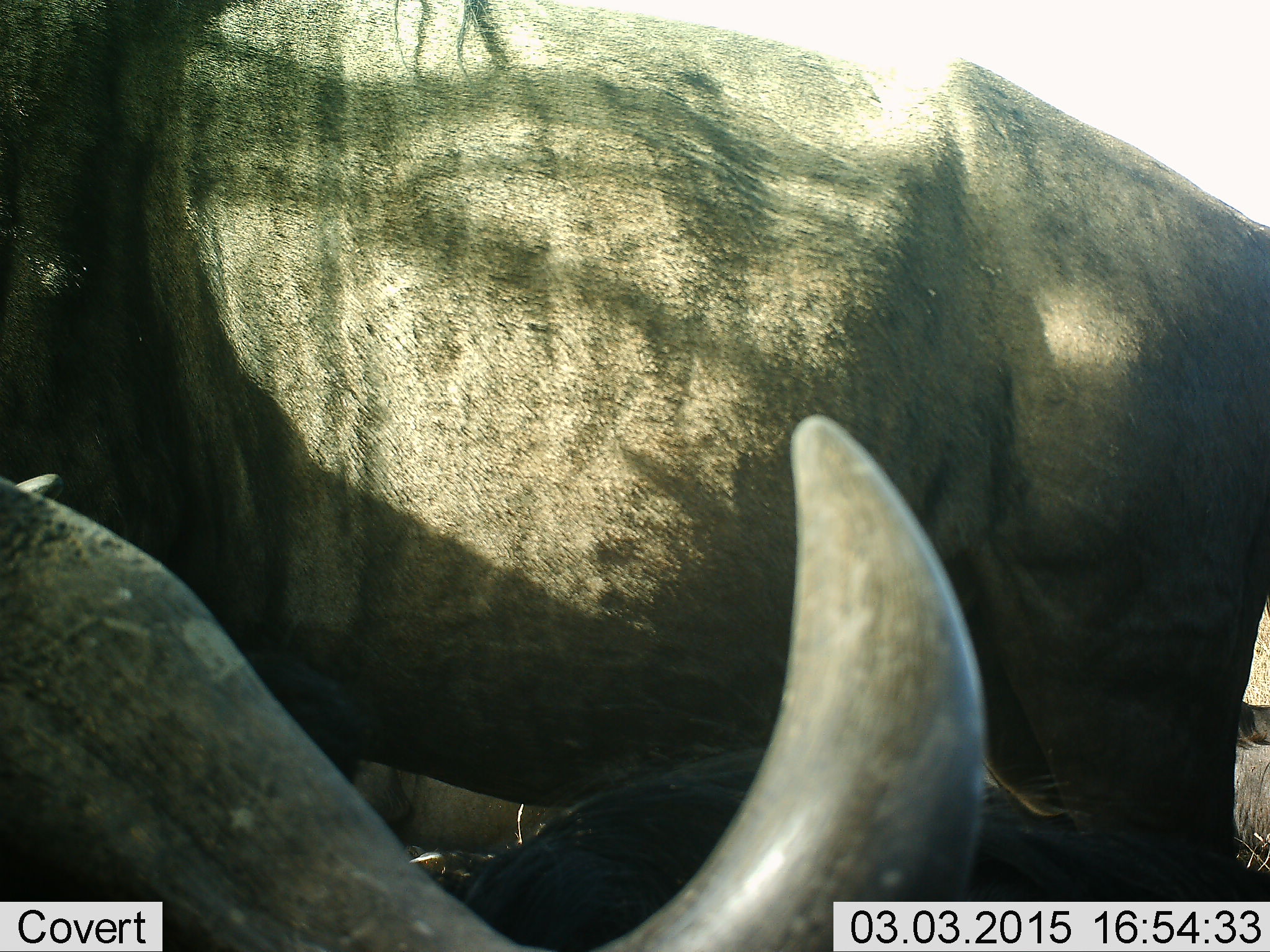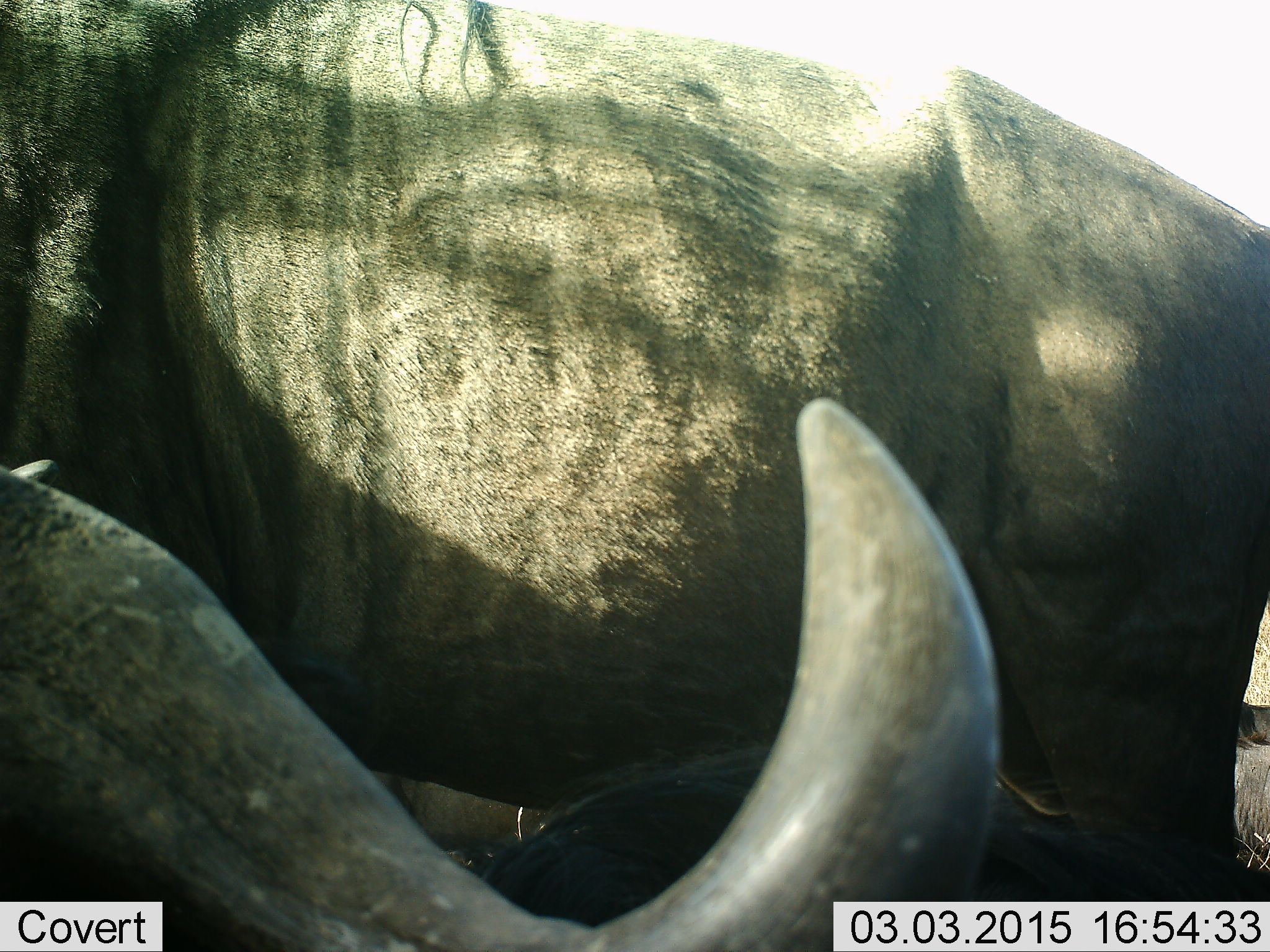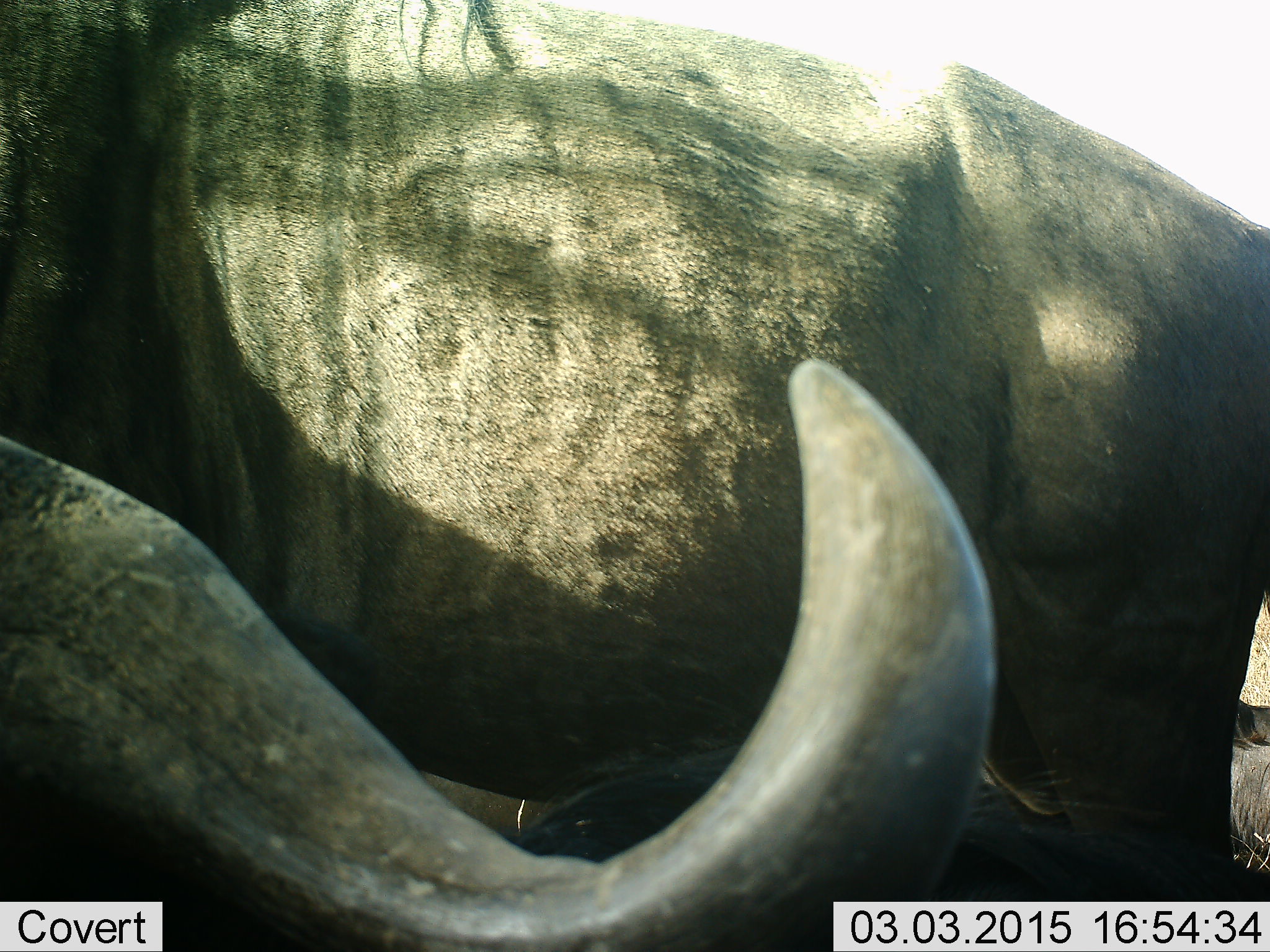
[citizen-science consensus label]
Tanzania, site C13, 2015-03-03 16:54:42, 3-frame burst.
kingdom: Animalia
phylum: Chordata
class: Mammalia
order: Artiodactyla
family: Bovidae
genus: Connochaetes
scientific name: Connochaetes taurinus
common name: blue wildebeest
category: wildebeest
Wildebeest (blue wildebeest) (Connochaetes taurinus), count 3. Behavior (volunteer vote fractions): standing 100%, resting 70%, moving 0%, interacting 0%. Young present (vote fraction): 0%. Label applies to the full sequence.